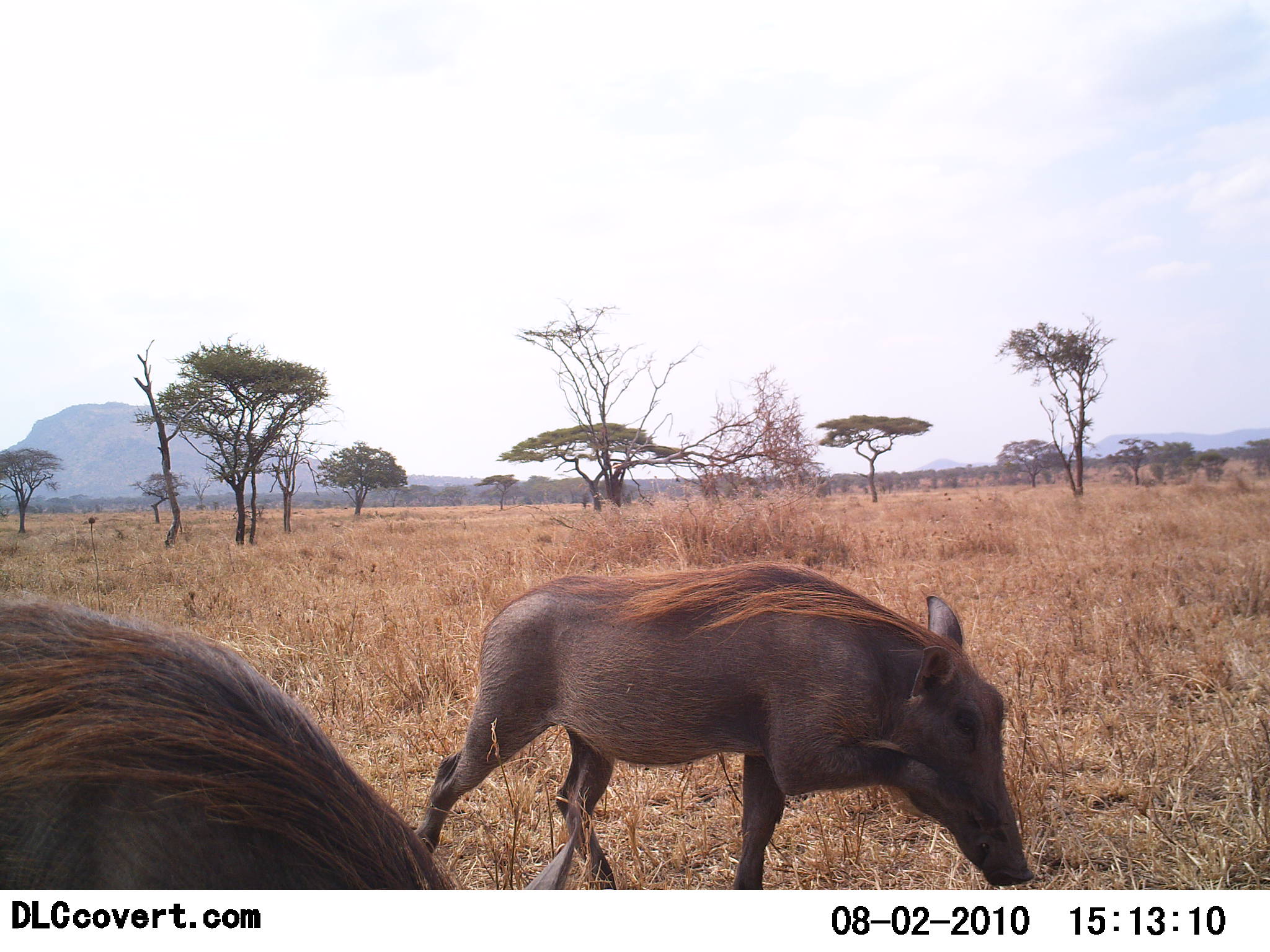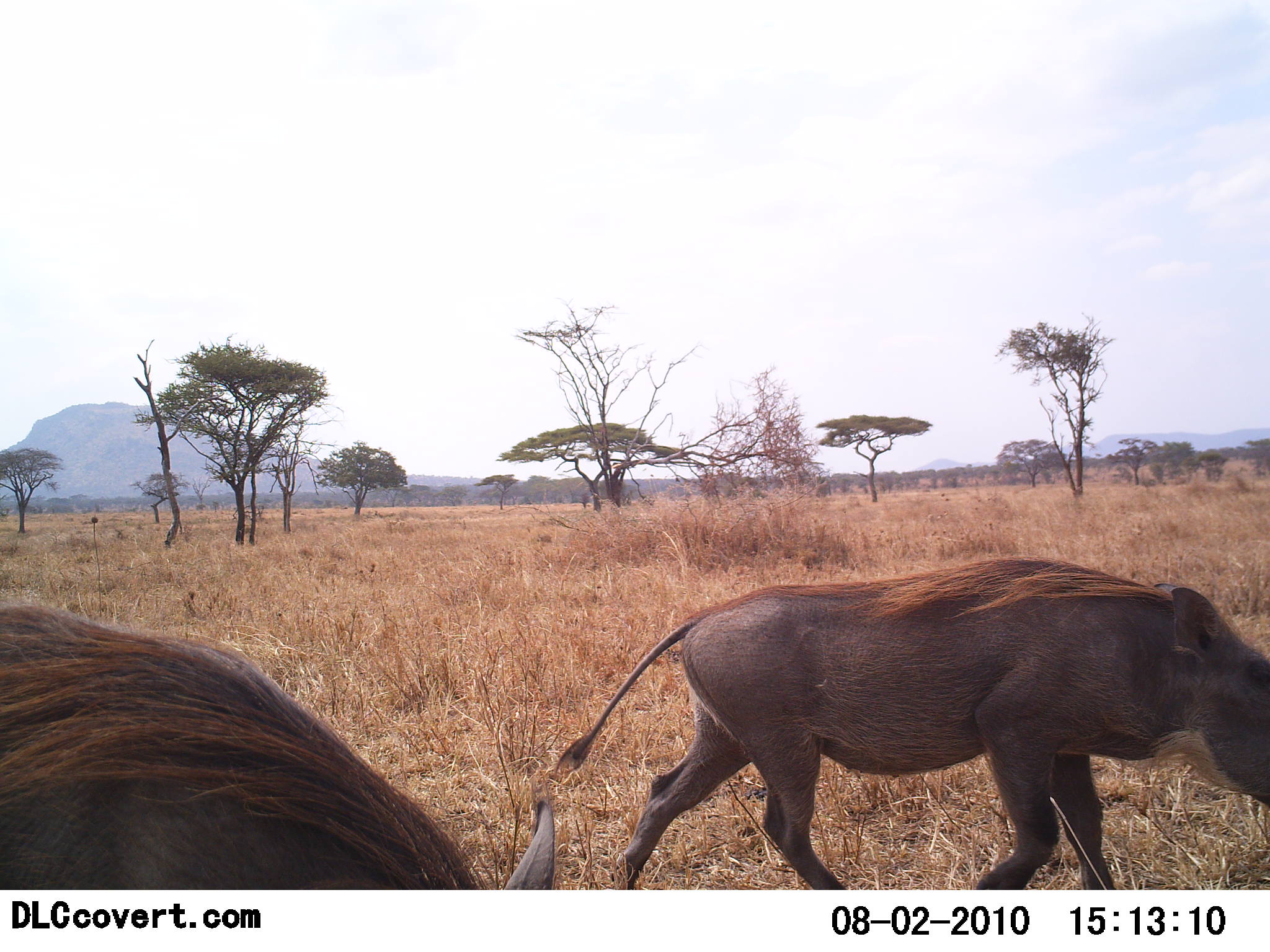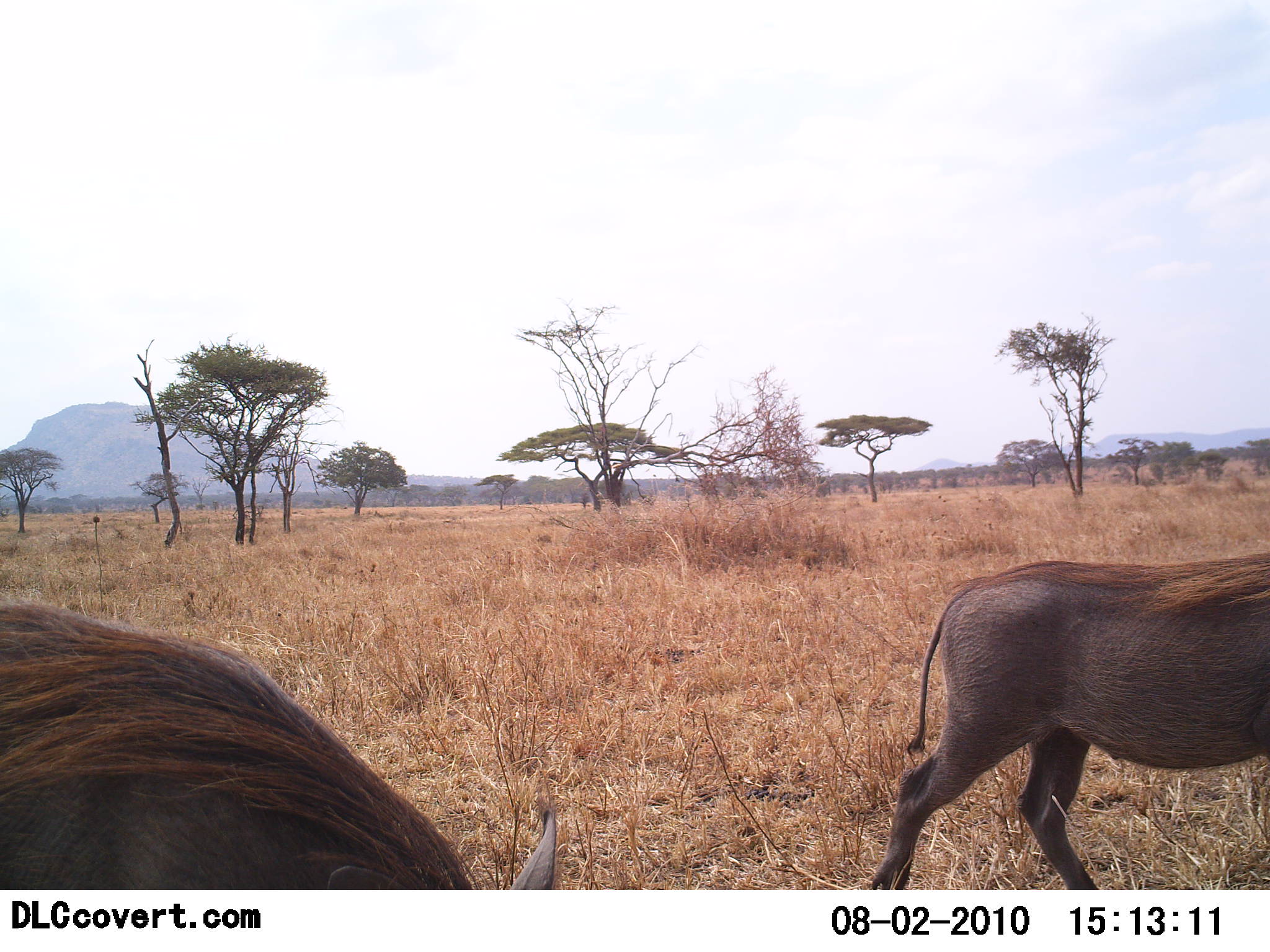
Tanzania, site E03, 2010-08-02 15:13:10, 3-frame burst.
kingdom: Animalia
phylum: Chordata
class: Mammalia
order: Artiodactyla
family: Suidae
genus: Phacochoerus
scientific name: Phacochoerus africanus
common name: warthog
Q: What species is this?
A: Warthog (Phacochoerus africanus).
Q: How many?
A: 2.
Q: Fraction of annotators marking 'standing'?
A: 29%.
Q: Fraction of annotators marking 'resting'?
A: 0%.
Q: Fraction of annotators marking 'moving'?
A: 86%.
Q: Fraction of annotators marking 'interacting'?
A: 0%.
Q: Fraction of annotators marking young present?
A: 0%.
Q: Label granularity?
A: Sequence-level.